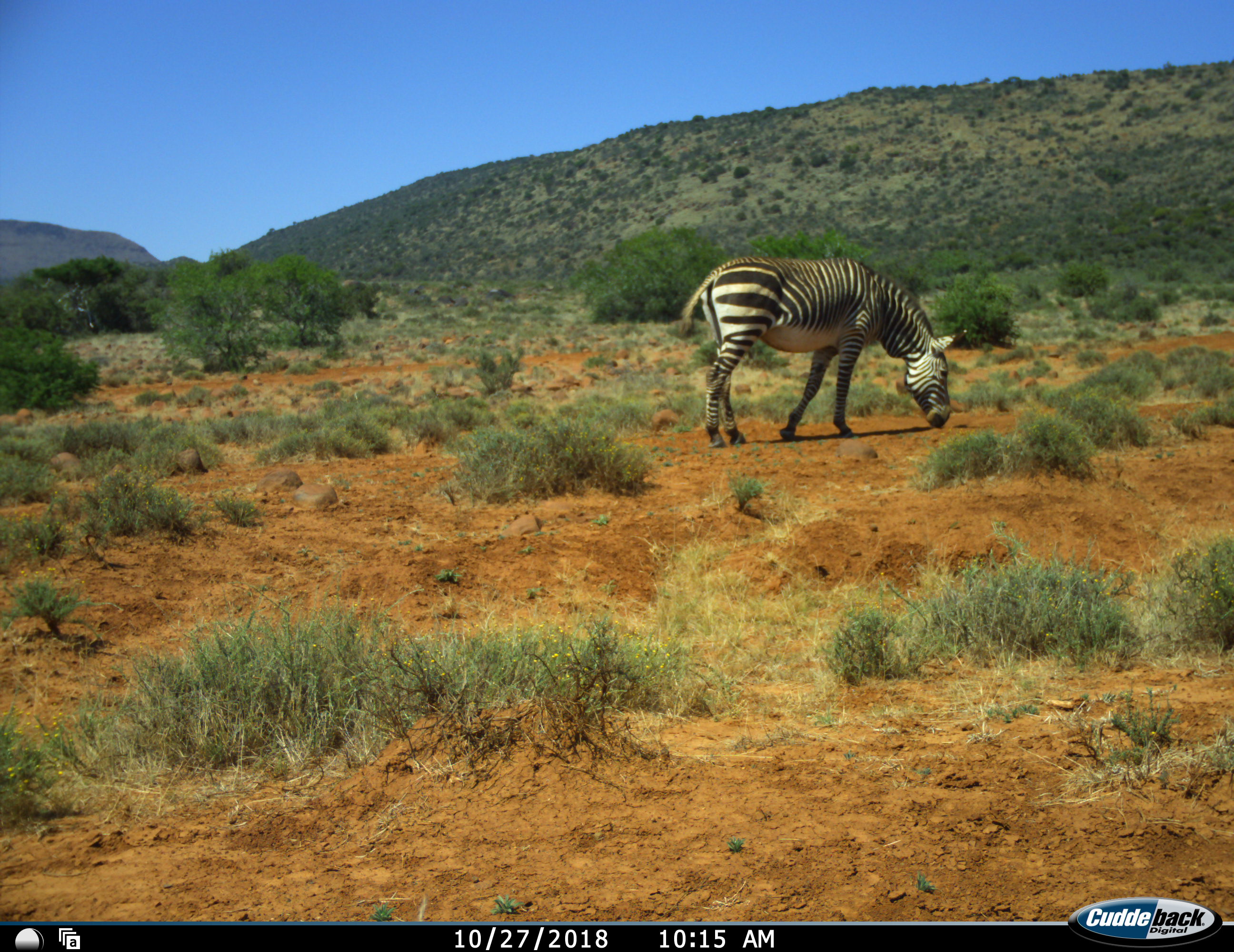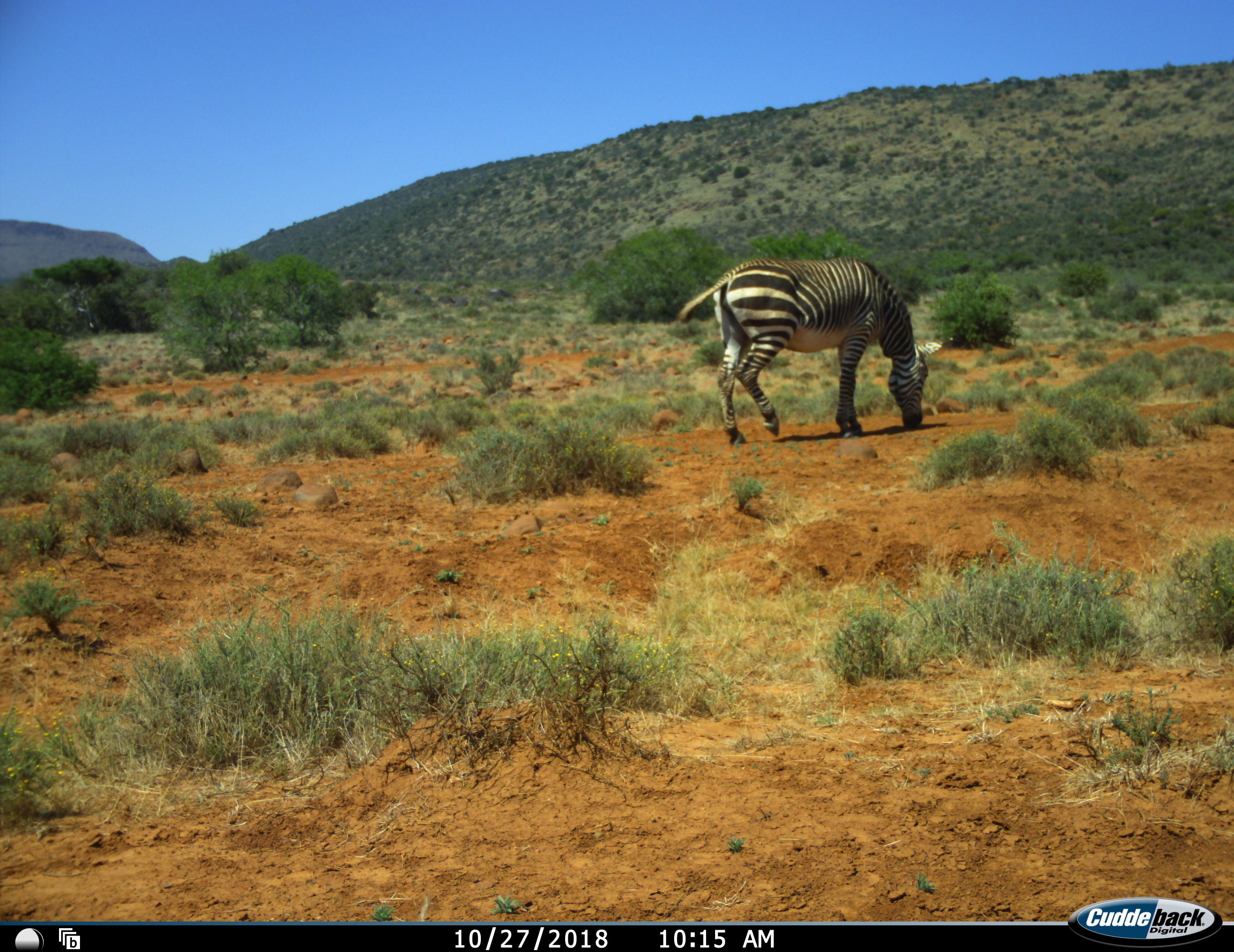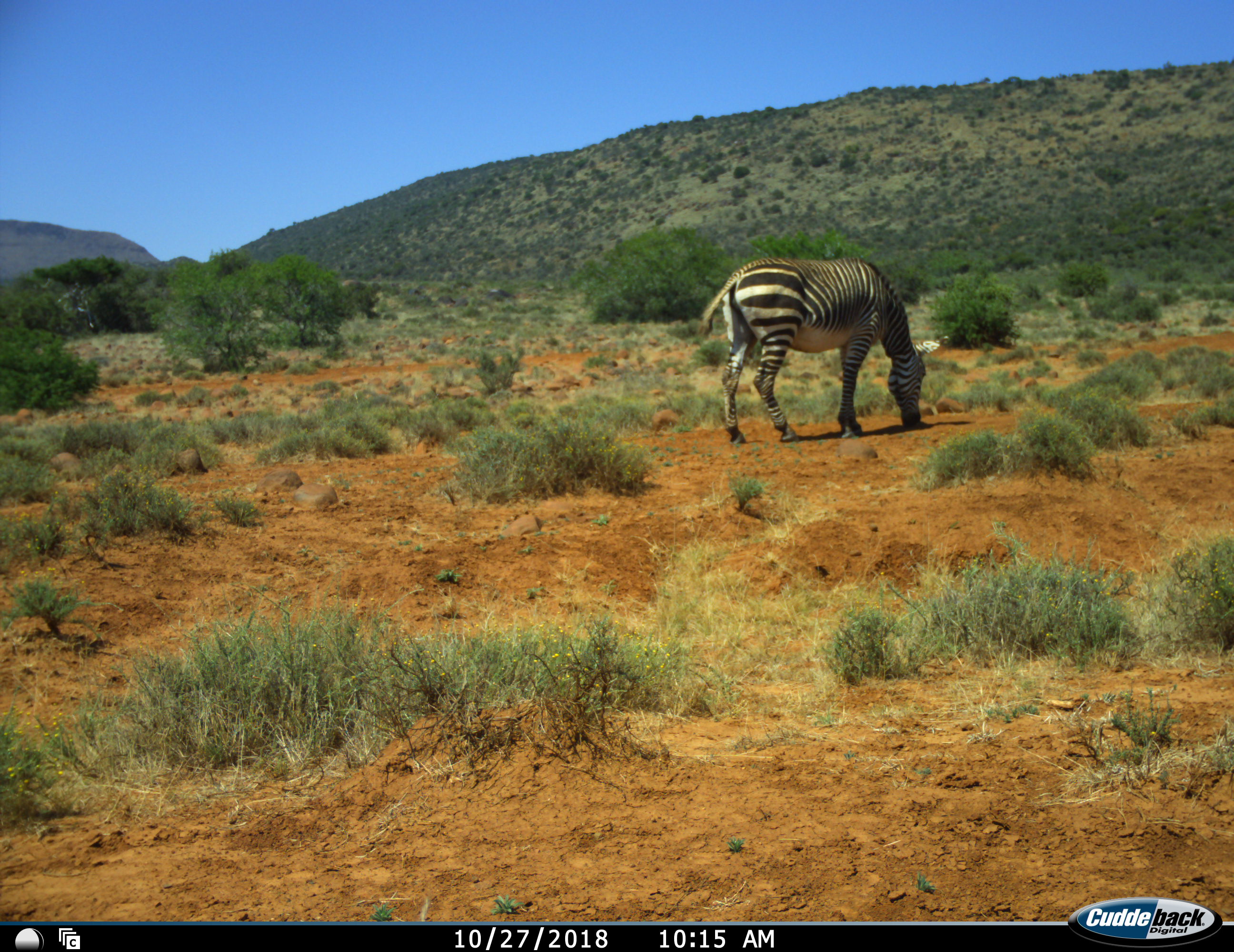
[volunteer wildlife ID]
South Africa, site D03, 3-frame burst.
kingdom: Animalia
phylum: Chordata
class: Mammalia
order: Perissodactyla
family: Equidae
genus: Equus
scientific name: Equus zebra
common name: mountain zebra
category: zebramountain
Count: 1.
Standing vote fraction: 30%.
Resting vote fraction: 0%.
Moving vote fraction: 10%.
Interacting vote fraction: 0%.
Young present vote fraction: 0%.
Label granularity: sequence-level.